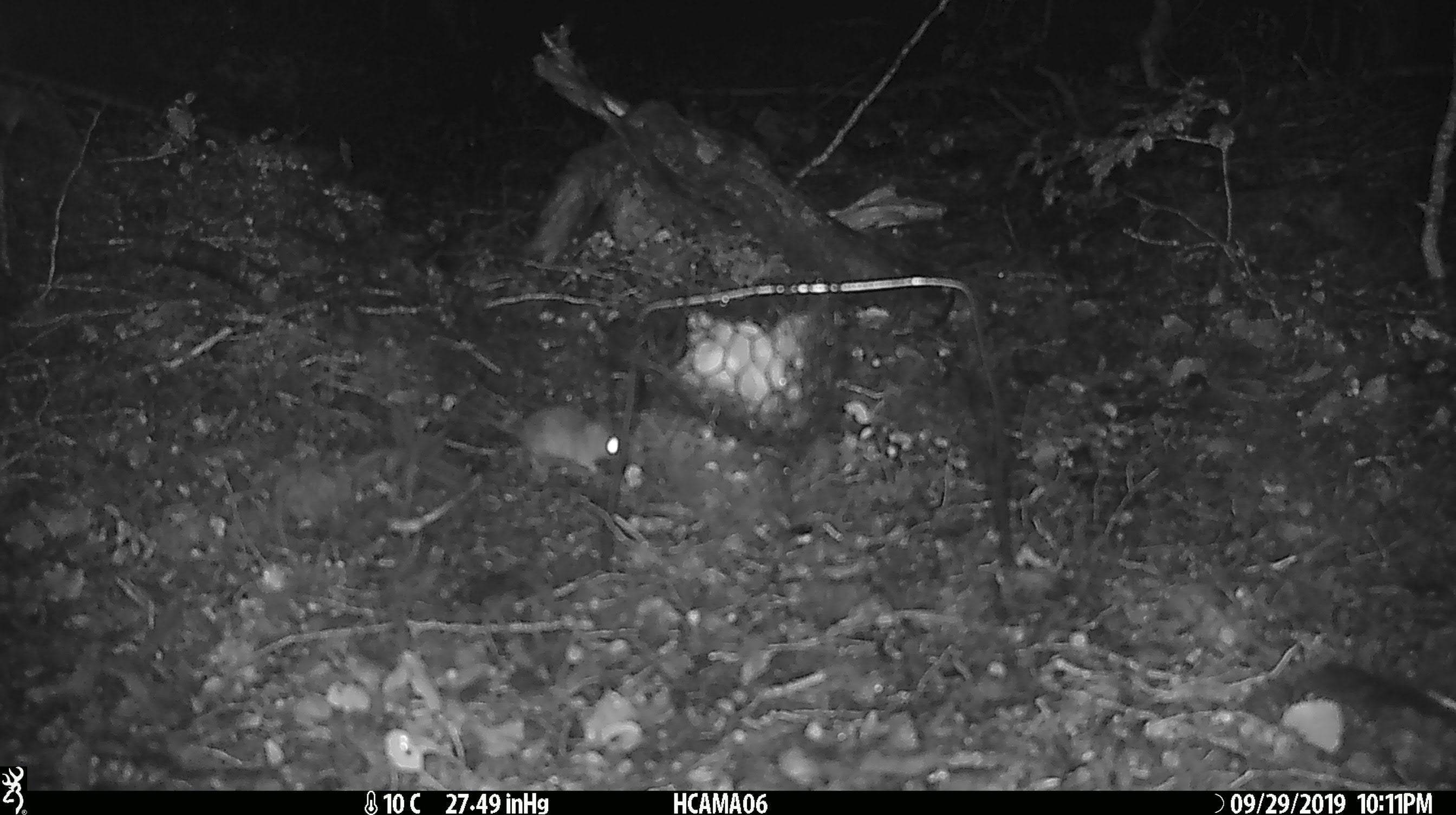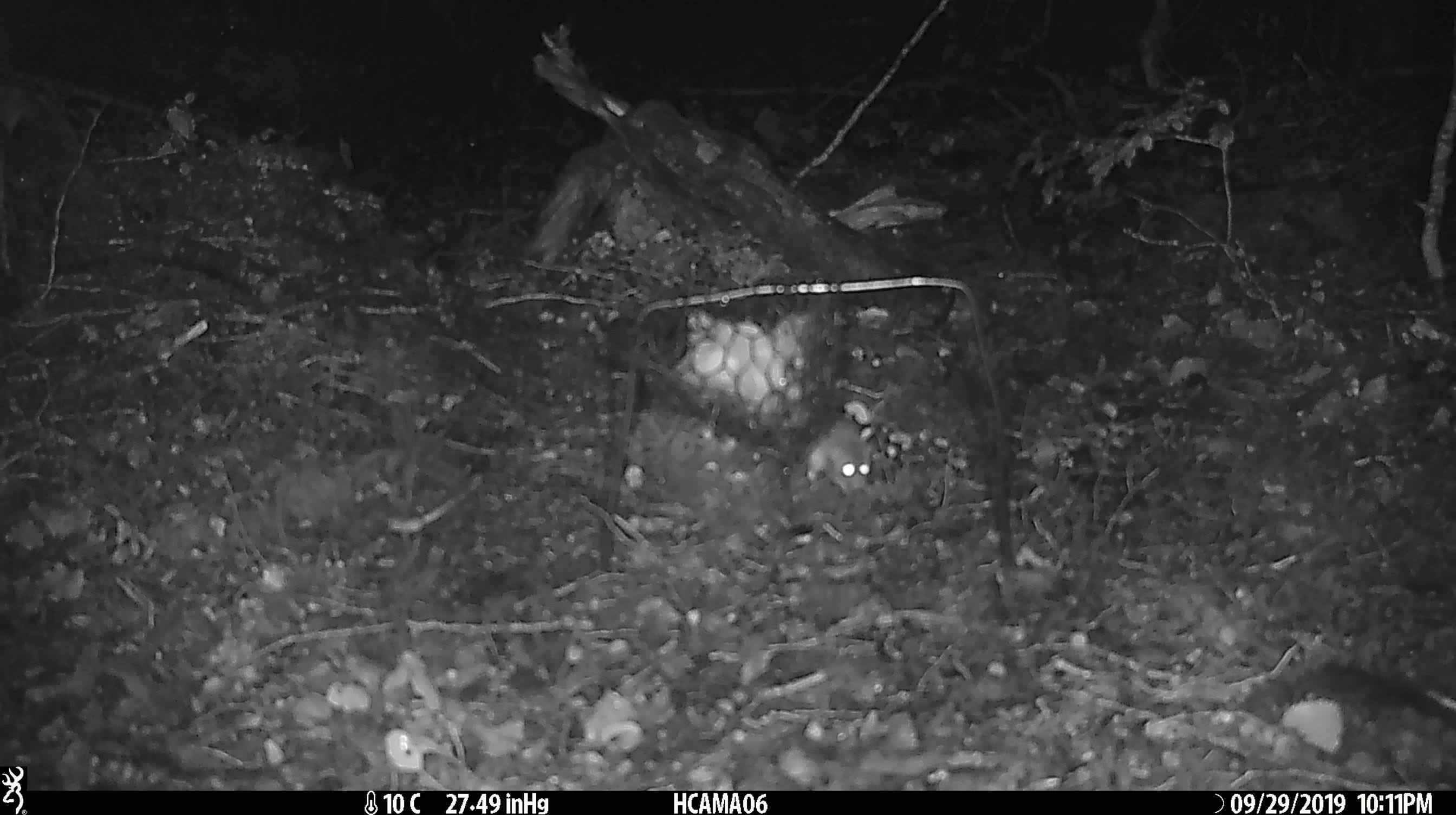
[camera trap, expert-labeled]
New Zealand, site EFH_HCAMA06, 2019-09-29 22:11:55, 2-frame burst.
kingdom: Animalia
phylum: Chordata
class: Mammalia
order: Rodentia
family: Muridae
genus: Mus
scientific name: Mus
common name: mouse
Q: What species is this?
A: Mouse (Mus).